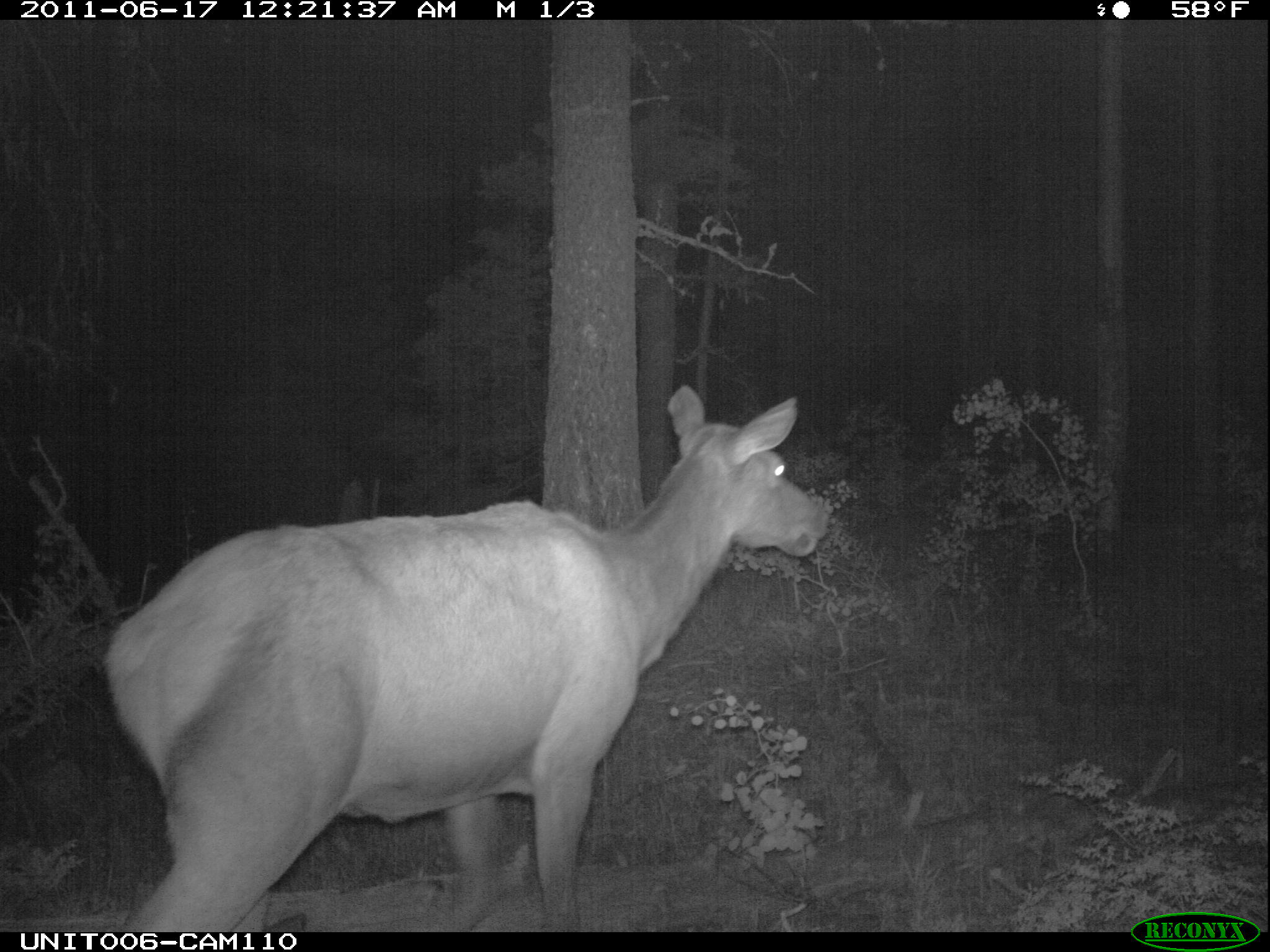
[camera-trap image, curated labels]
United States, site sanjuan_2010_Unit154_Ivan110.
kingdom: Animalia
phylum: Chordata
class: Mammalia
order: Artiodactyla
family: Cervidae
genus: Cervus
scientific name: Cervus elaphus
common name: red deer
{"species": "Cervus elaphus (red deer)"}